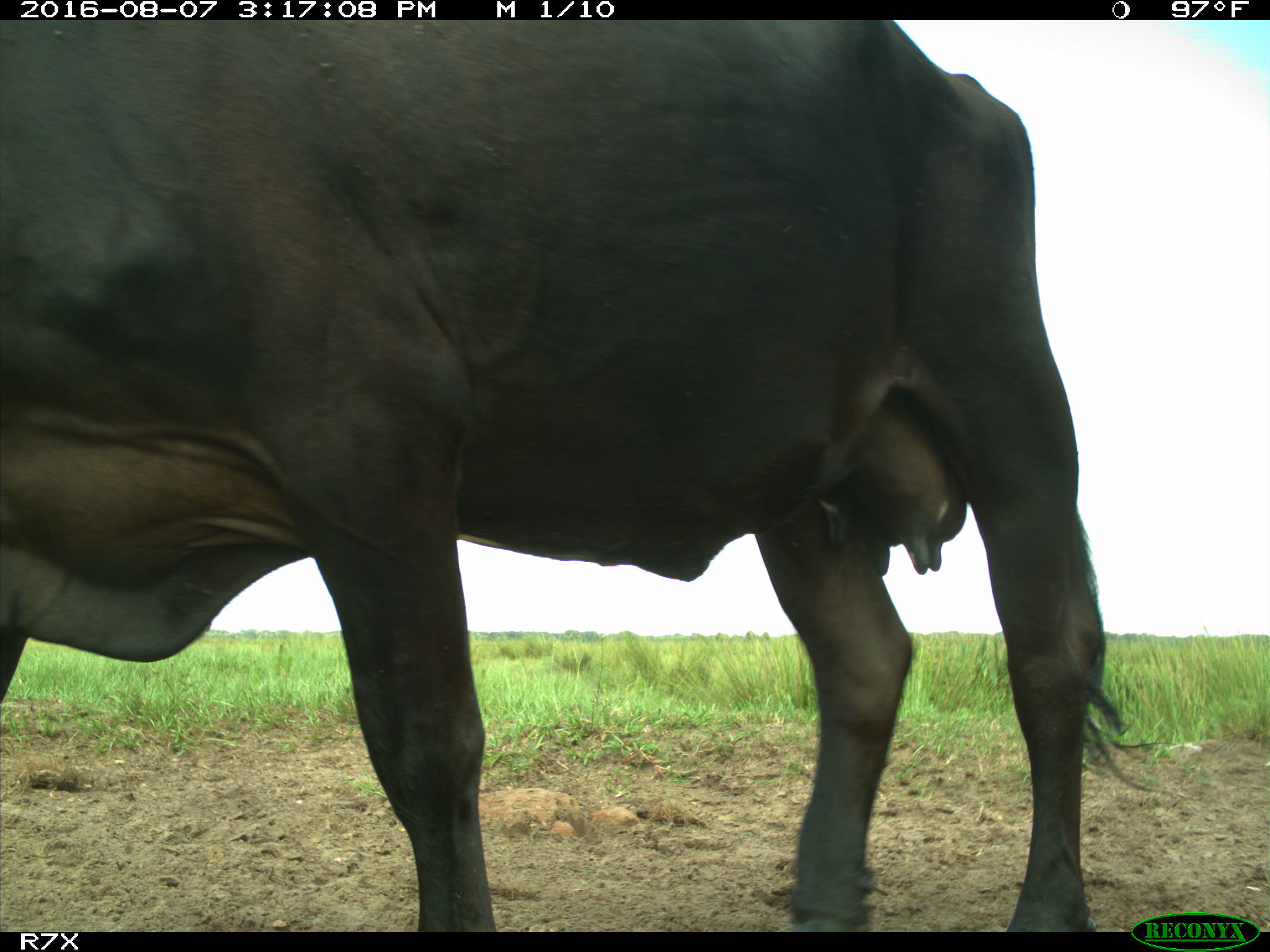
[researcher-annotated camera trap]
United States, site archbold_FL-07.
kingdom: Animalia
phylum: Chordata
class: Mammalia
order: Artiodactyla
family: Bovidae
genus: Bos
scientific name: Bos taurus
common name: domestic cow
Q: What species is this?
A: Bos taurus (domestic cow).